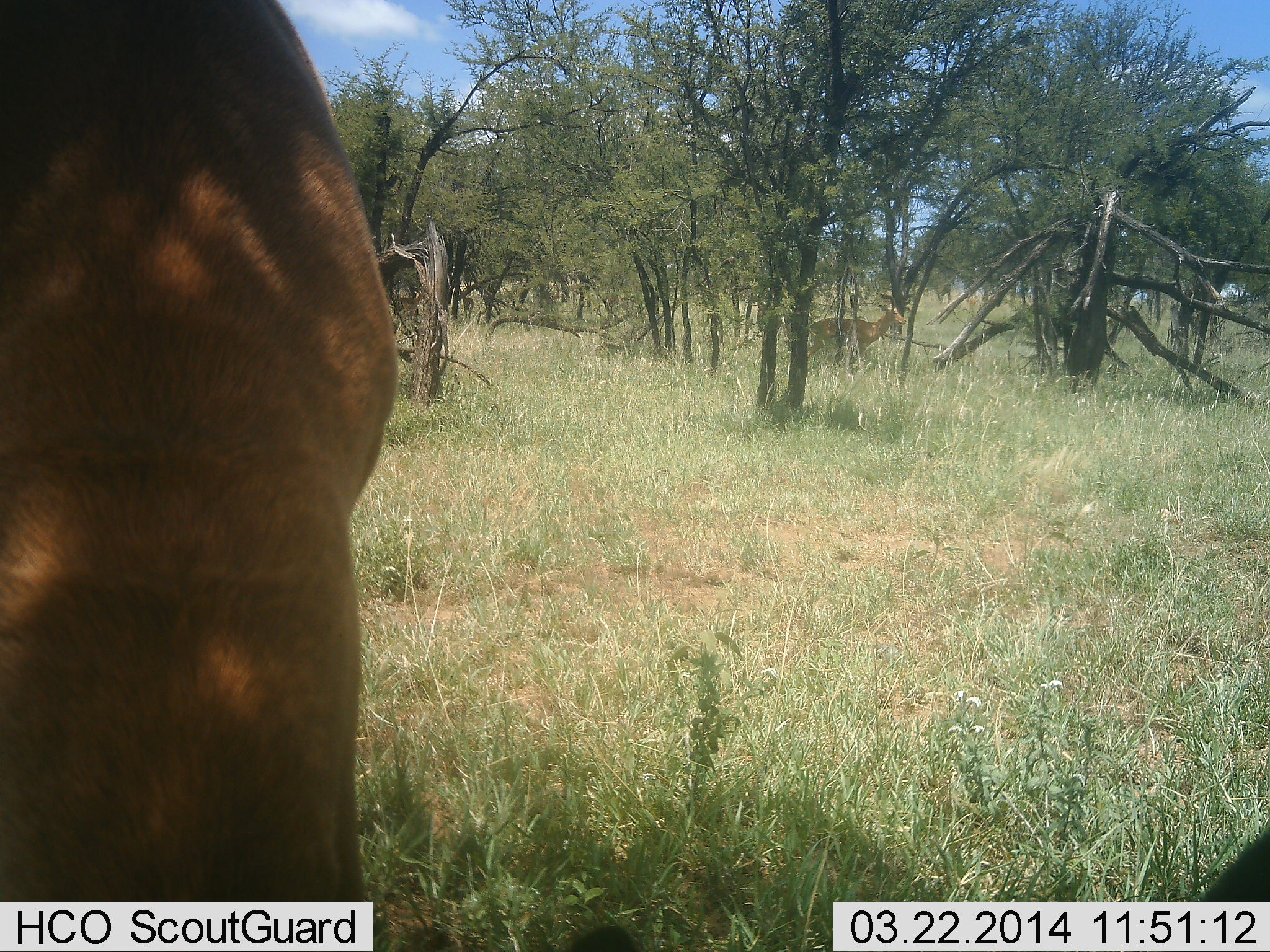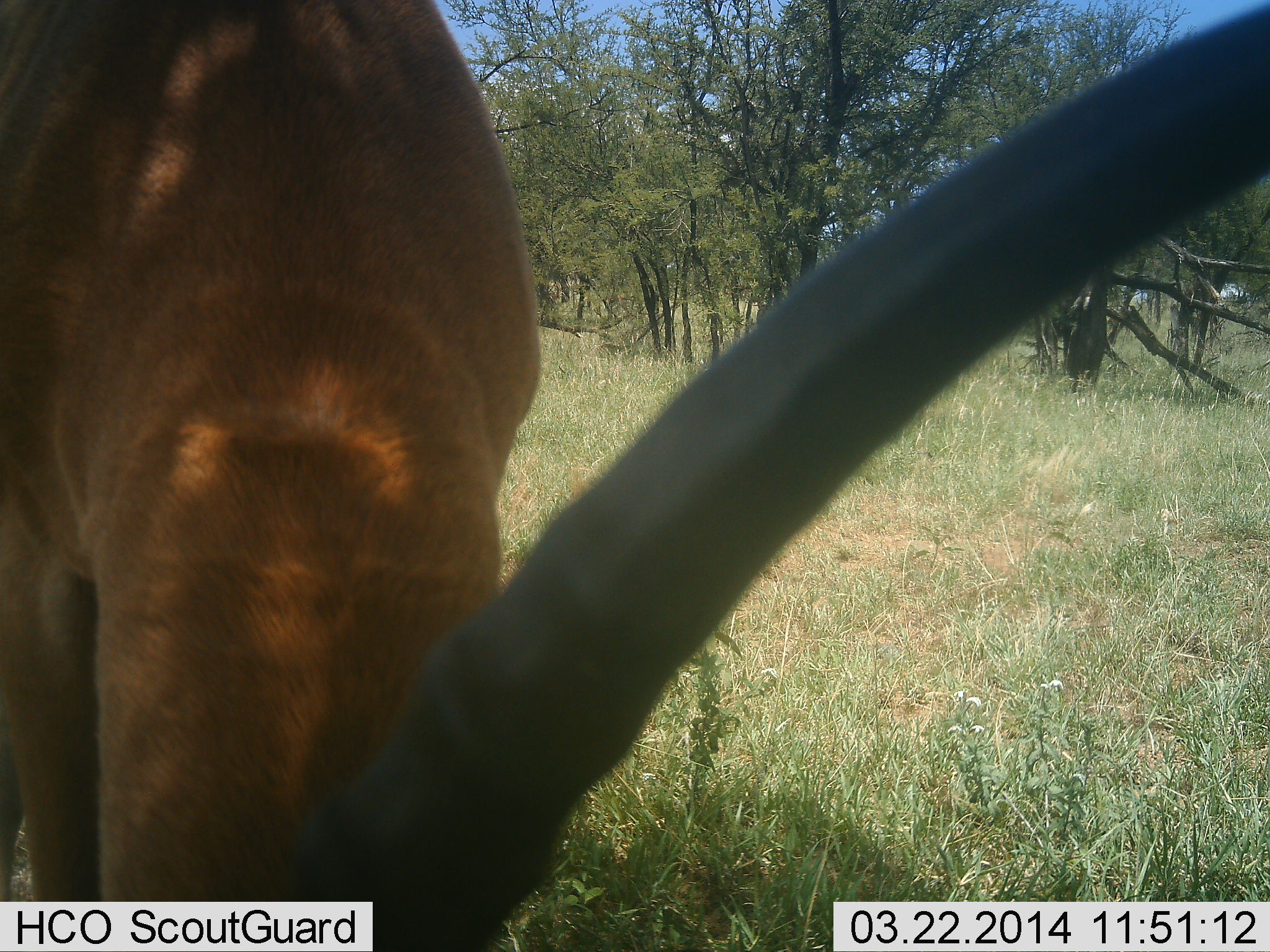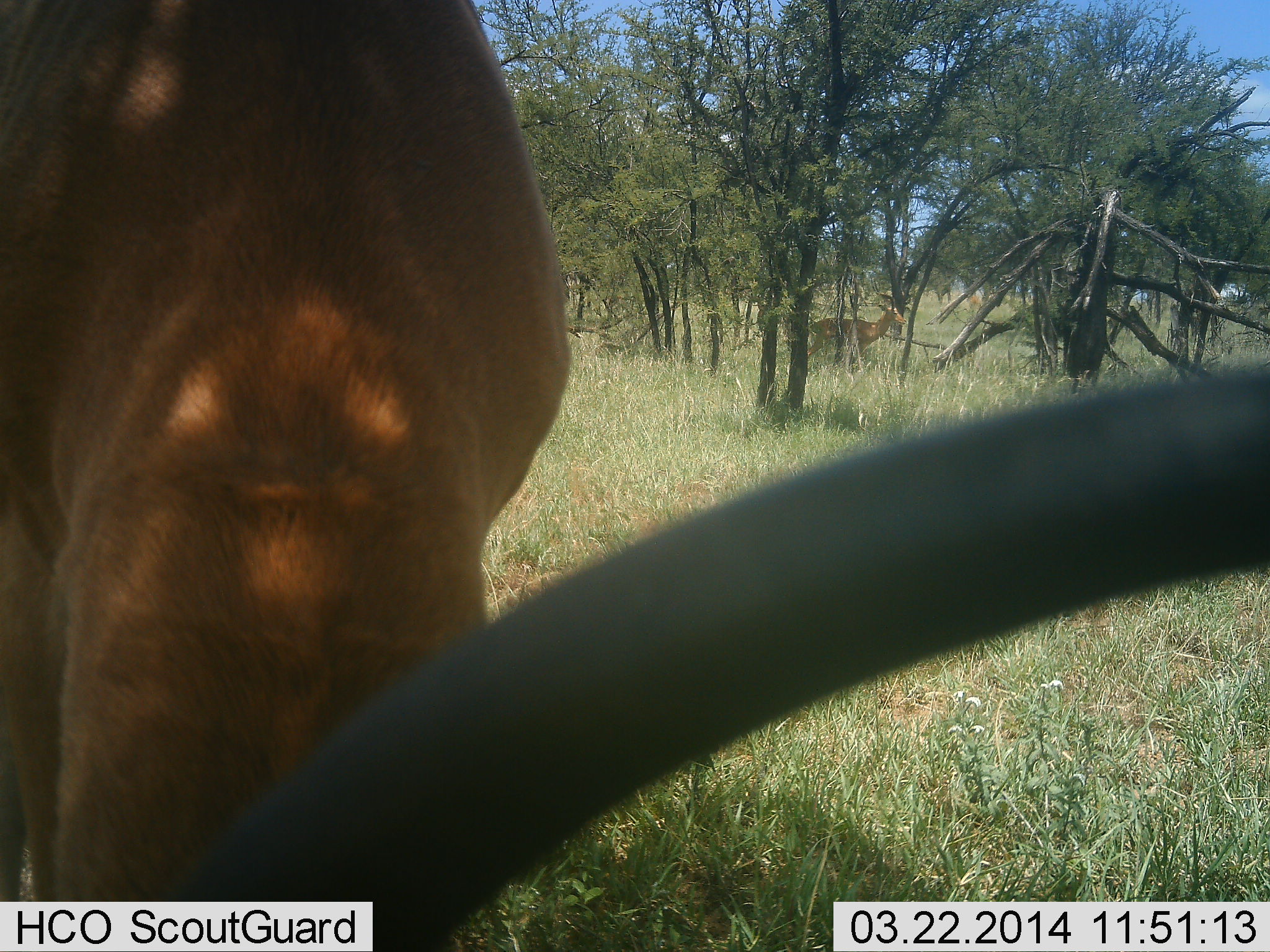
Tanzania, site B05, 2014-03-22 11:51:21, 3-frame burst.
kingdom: Animalia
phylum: Chordata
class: Mammalia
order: Artiodactyla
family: Bovidae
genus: Aepyceros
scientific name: Aepyceros melampus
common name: impala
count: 1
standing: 42%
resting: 0%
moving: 0%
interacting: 0%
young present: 0%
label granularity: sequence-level